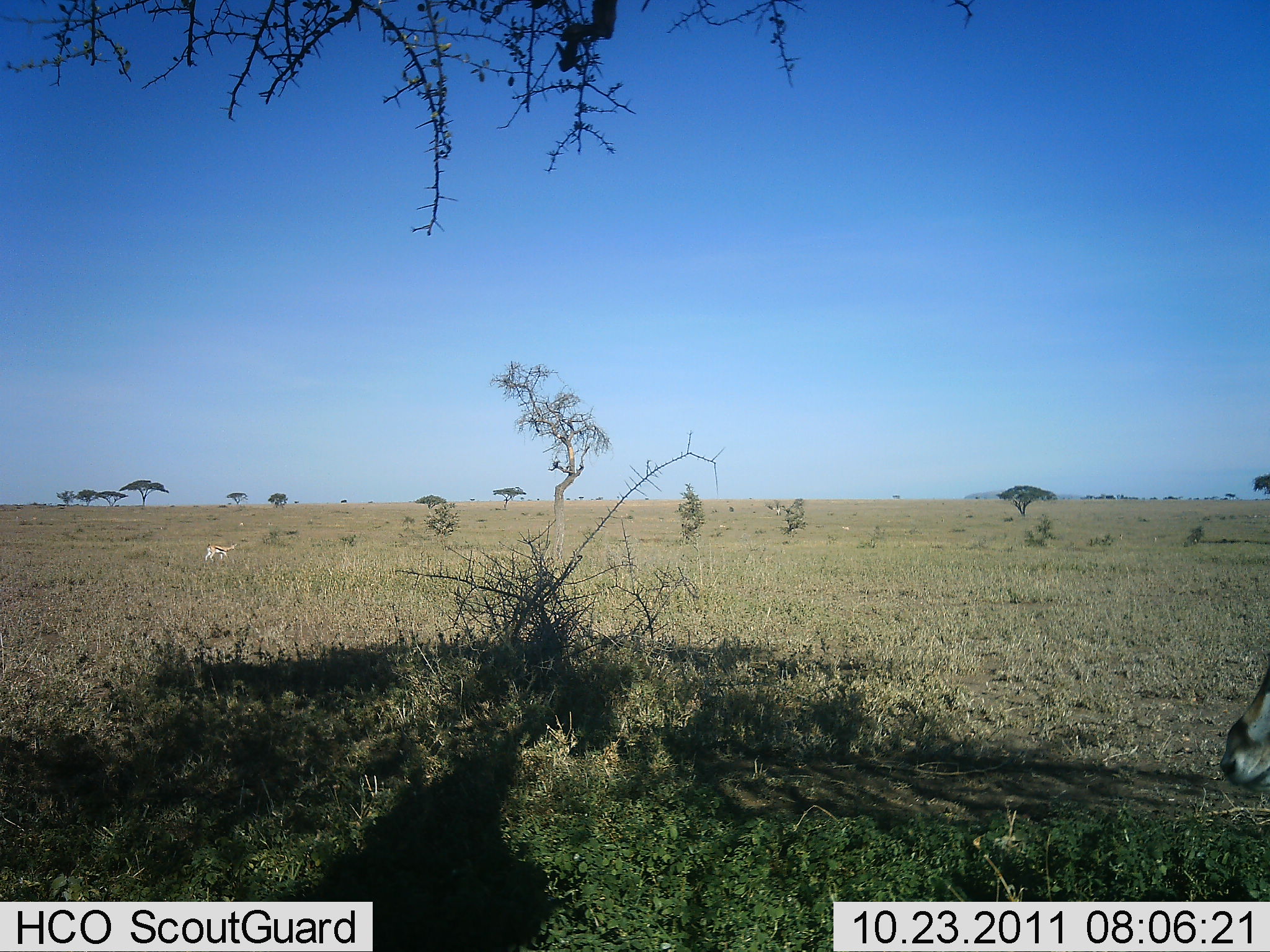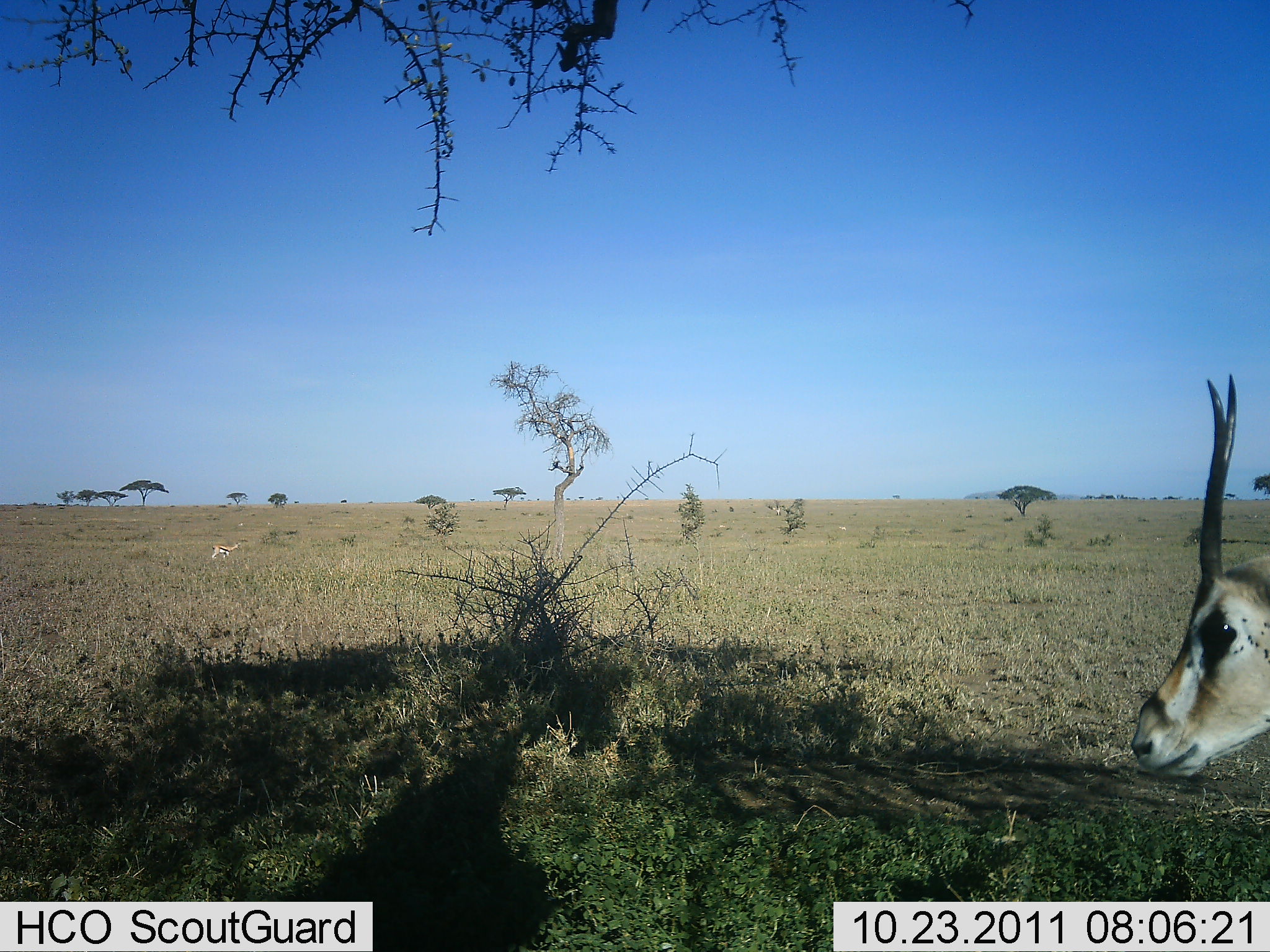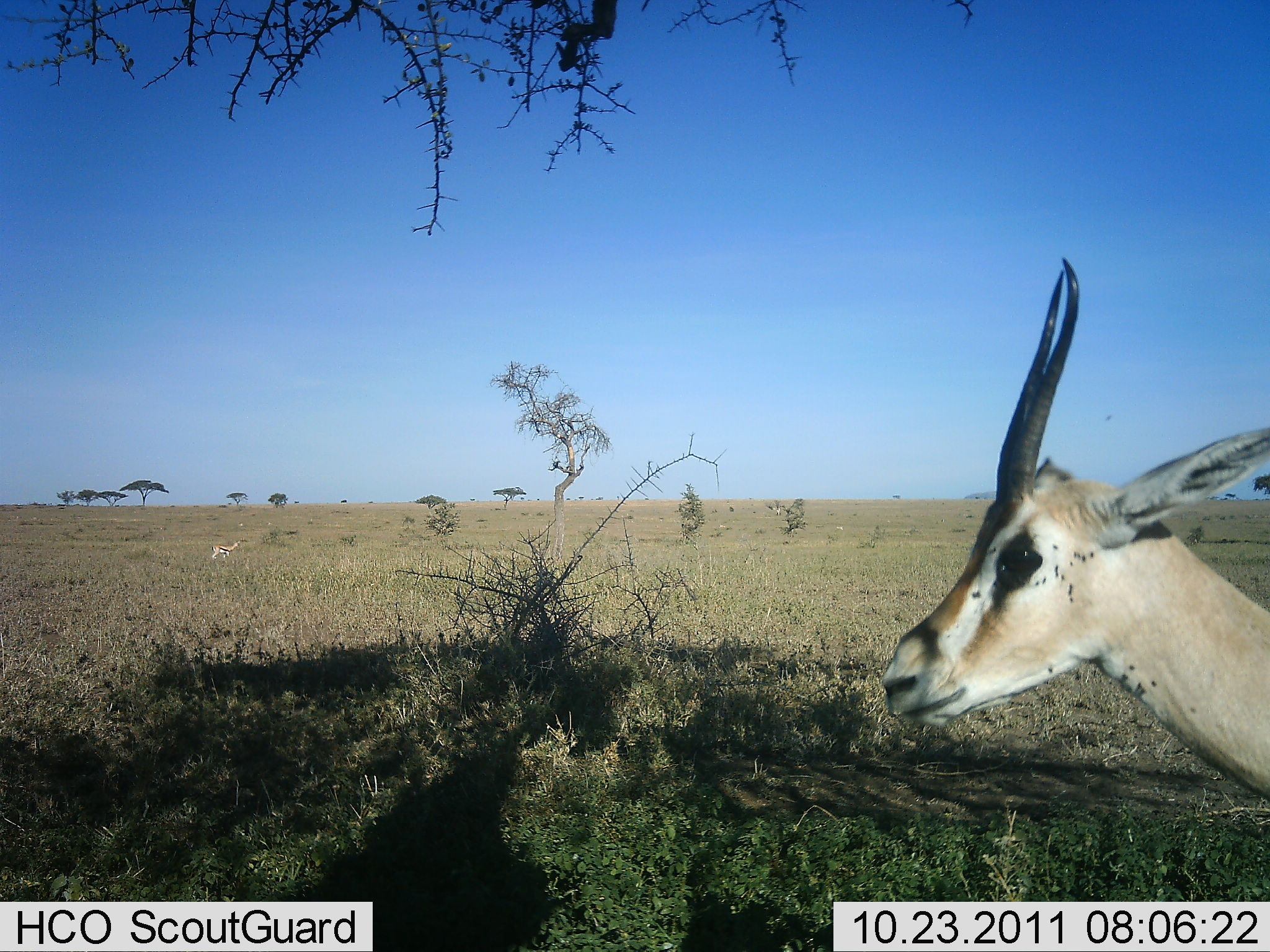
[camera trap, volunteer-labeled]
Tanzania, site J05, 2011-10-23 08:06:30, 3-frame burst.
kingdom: Animalia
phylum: Chordata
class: Mammalia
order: Artiodactyla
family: Bovidae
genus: Nanger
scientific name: Nanger granti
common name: grant's gazelle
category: gazellegrants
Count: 1.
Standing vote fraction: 33%.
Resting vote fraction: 0%.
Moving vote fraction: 67%.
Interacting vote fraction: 0%.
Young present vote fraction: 0%.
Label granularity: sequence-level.